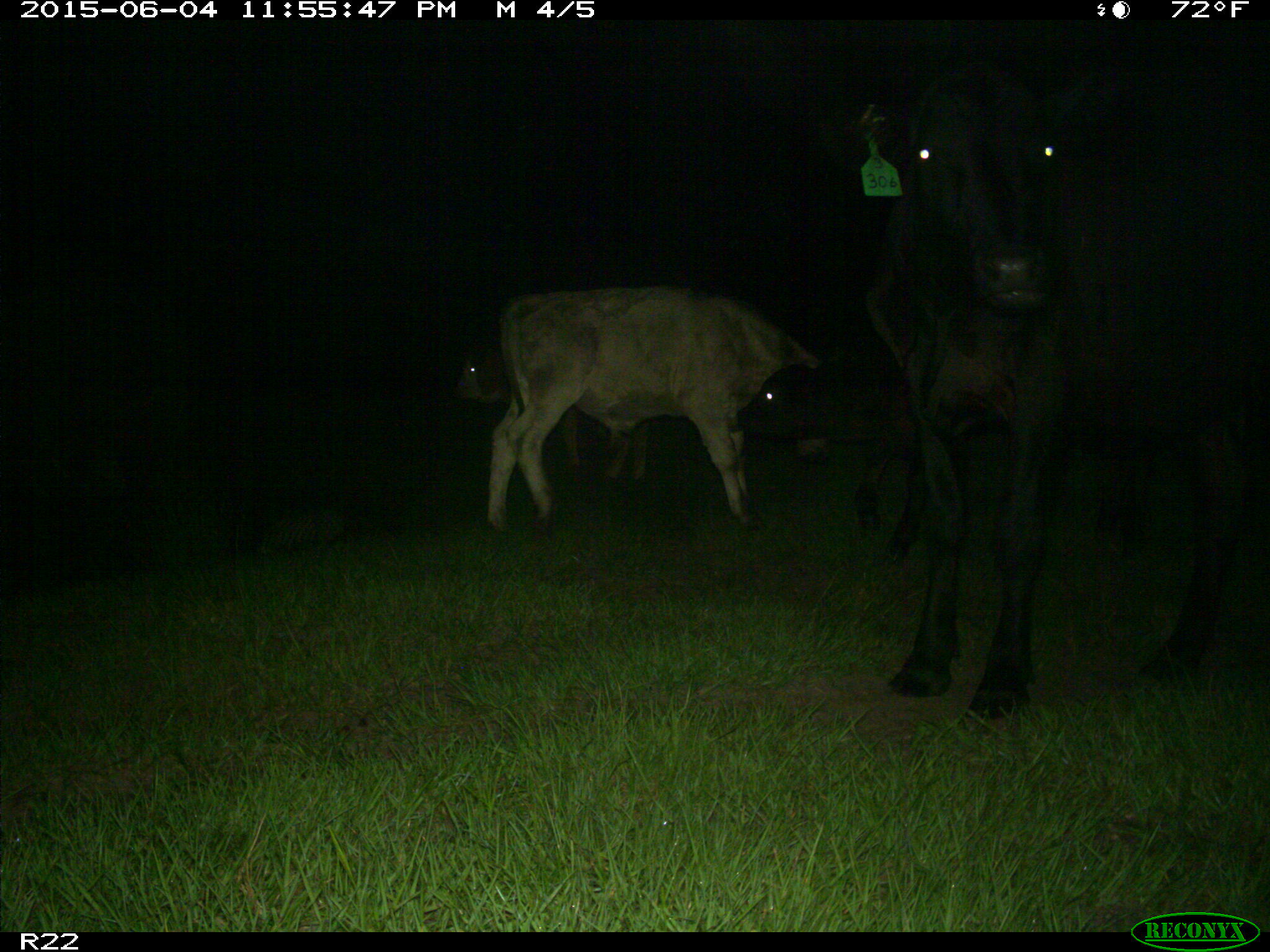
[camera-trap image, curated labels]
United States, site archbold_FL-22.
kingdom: Animalia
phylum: Chordata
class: Mammalia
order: Artiodactyla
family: Bovidae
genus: Bos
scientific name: Bos taurus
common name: domestic cow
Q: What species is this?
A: Bos taurus (domestic cow).